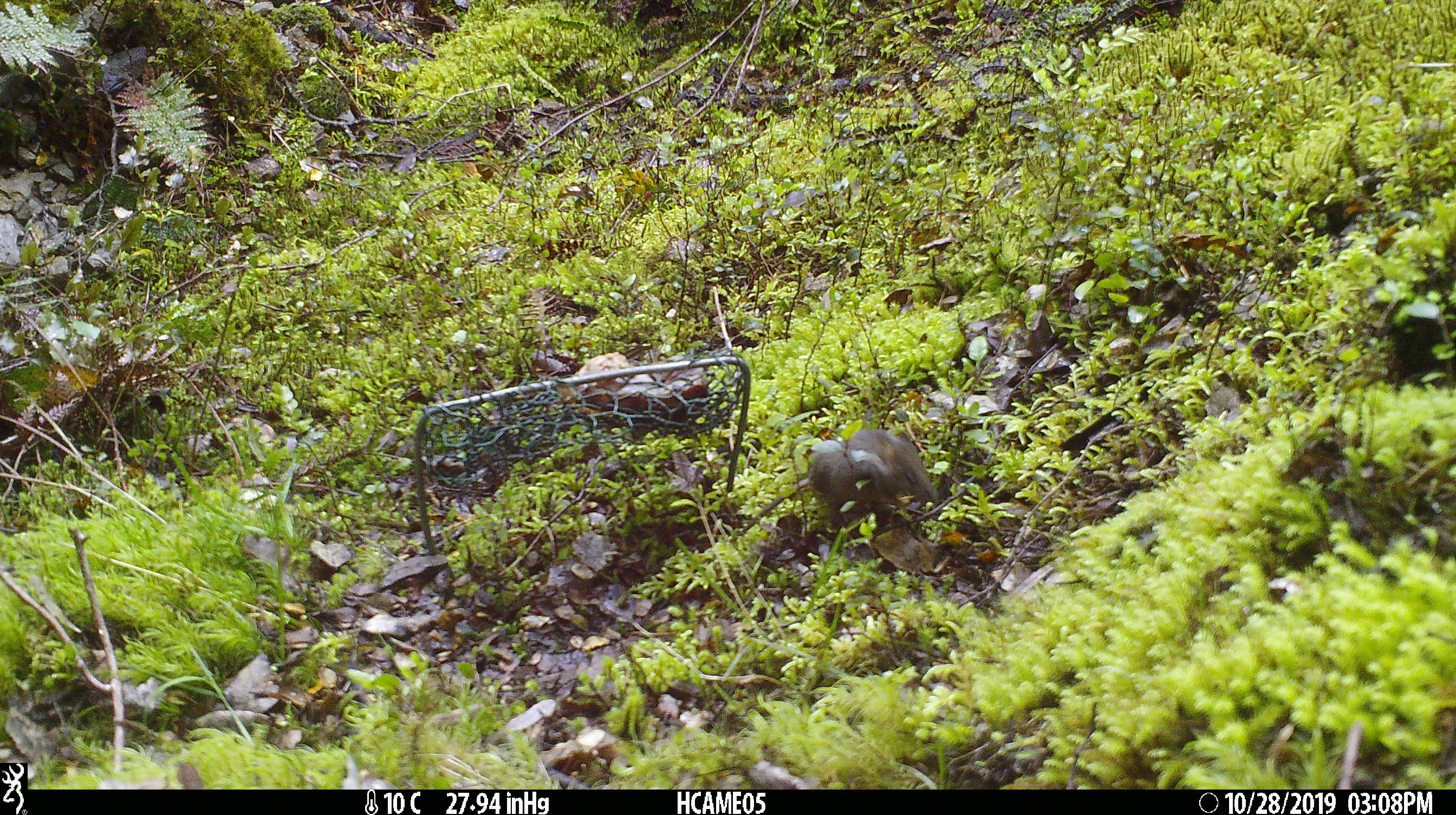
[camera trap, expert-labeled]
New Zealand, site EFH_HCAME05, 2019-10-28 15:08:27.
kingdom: Animalia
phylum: Chordata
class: Mammalia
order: Rodentia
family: Muridae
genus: Mus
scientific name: Mus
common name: mouse